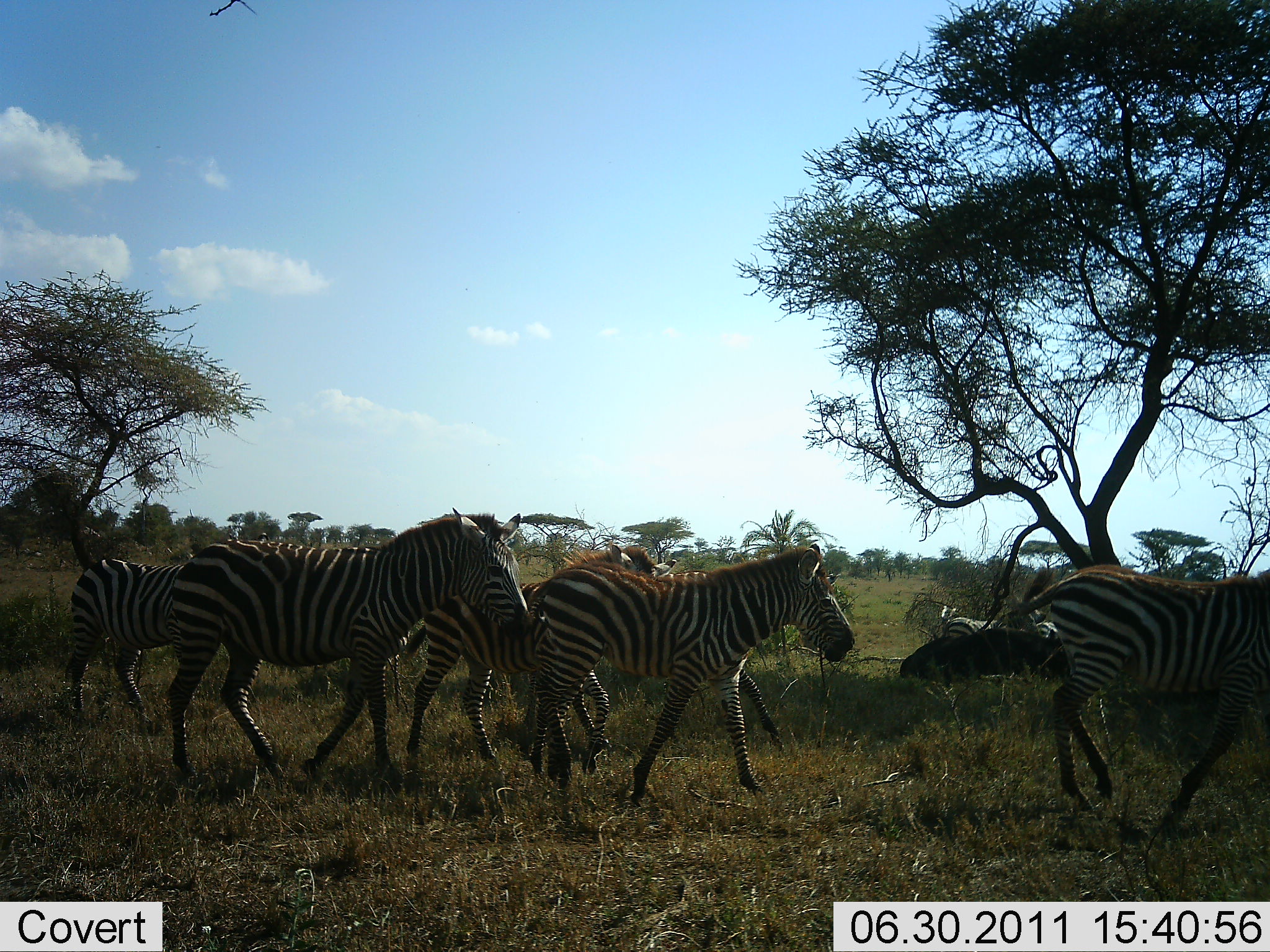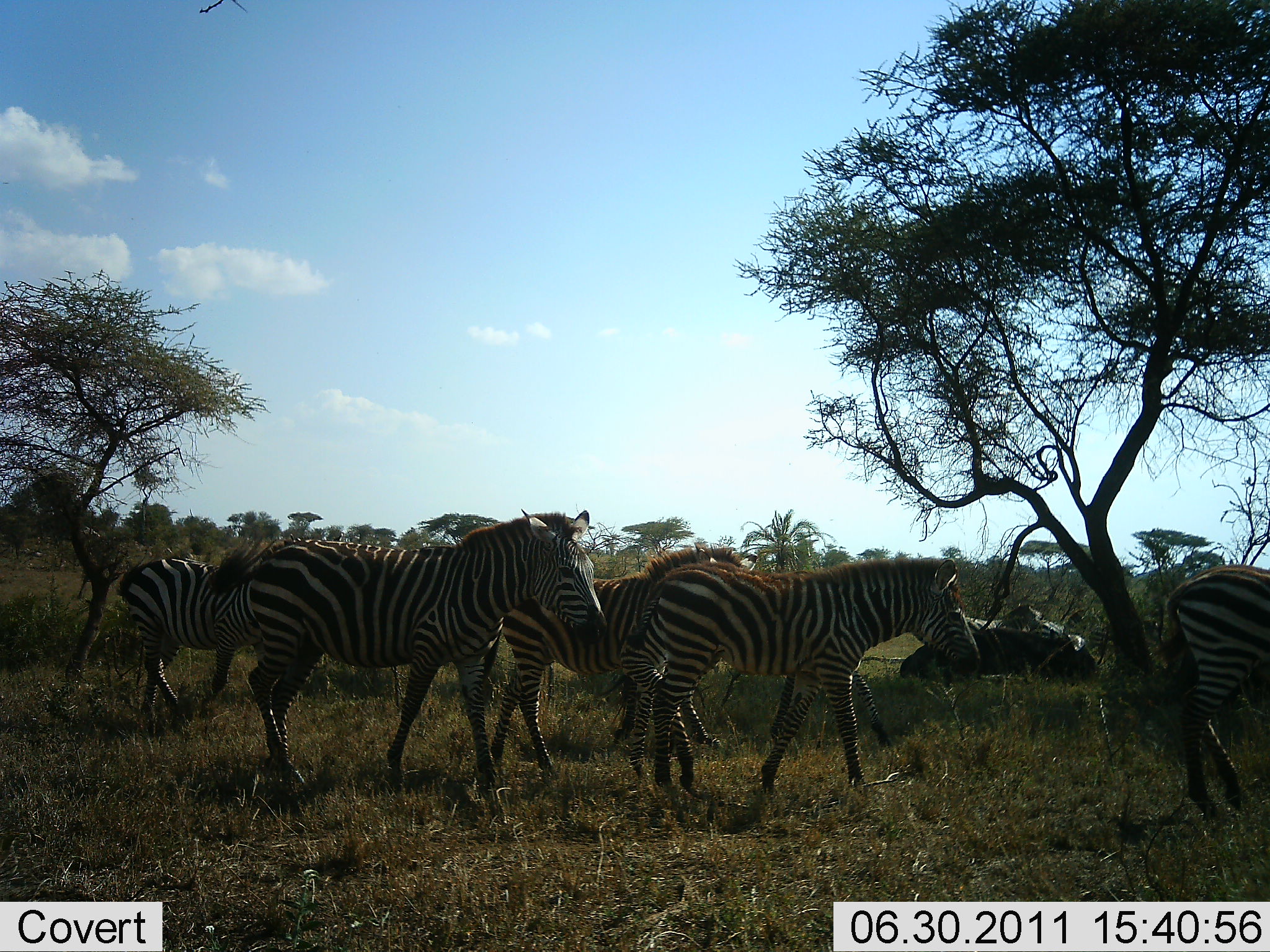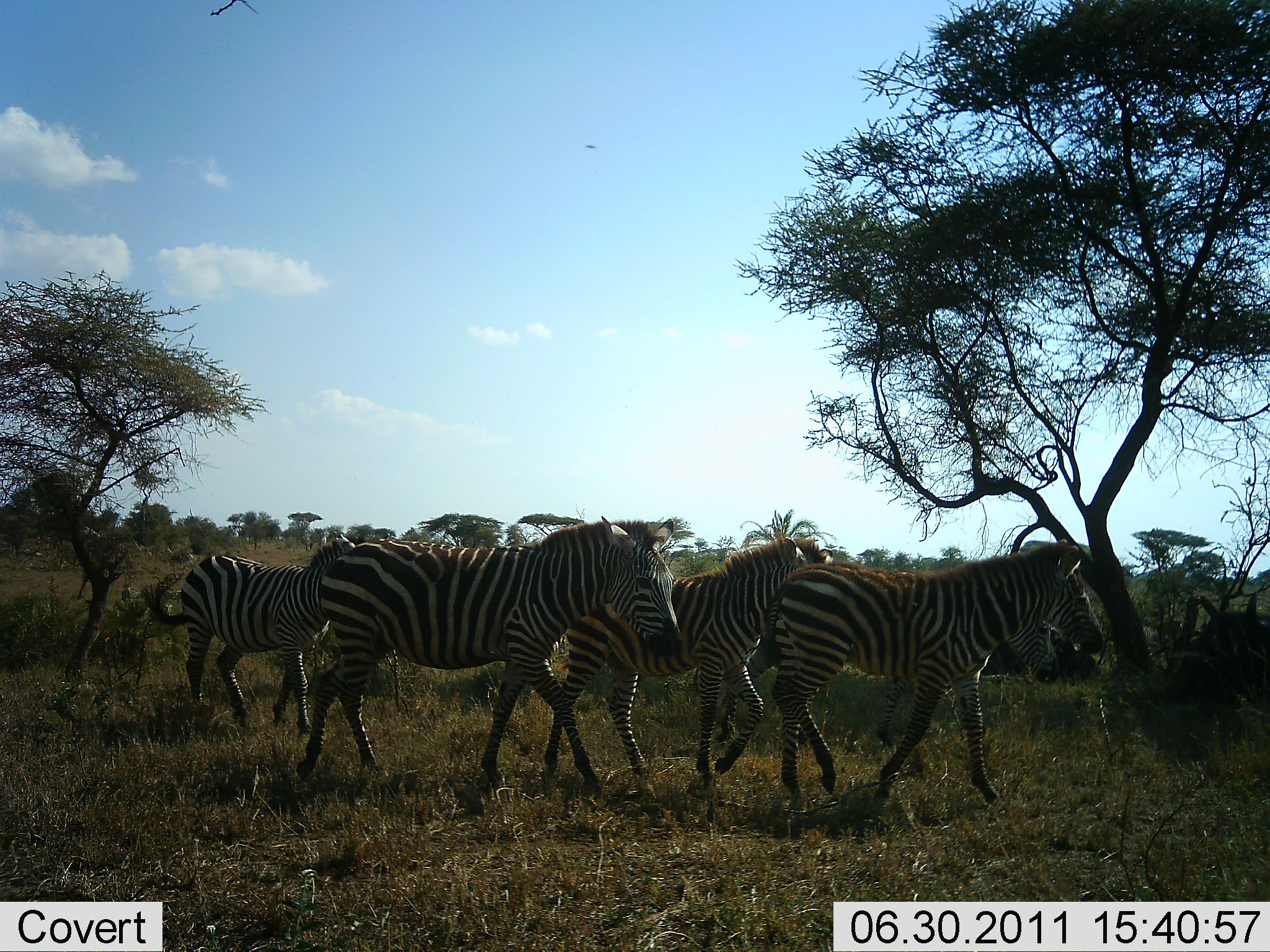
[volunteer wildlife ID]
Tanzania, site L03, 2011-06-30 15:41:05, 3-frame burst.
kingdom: Animalia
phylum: Chordata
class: Mammalia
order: Perissodactyla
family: Equidae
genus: Equus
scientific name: Equus quagga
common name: plains zebra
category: zebra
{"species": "zebra (plains zebra) (Equus quagga)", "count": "5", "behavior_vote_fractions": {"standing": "27%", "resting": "9%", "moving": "91%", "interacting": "0%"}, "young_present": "9%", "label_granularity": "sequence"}